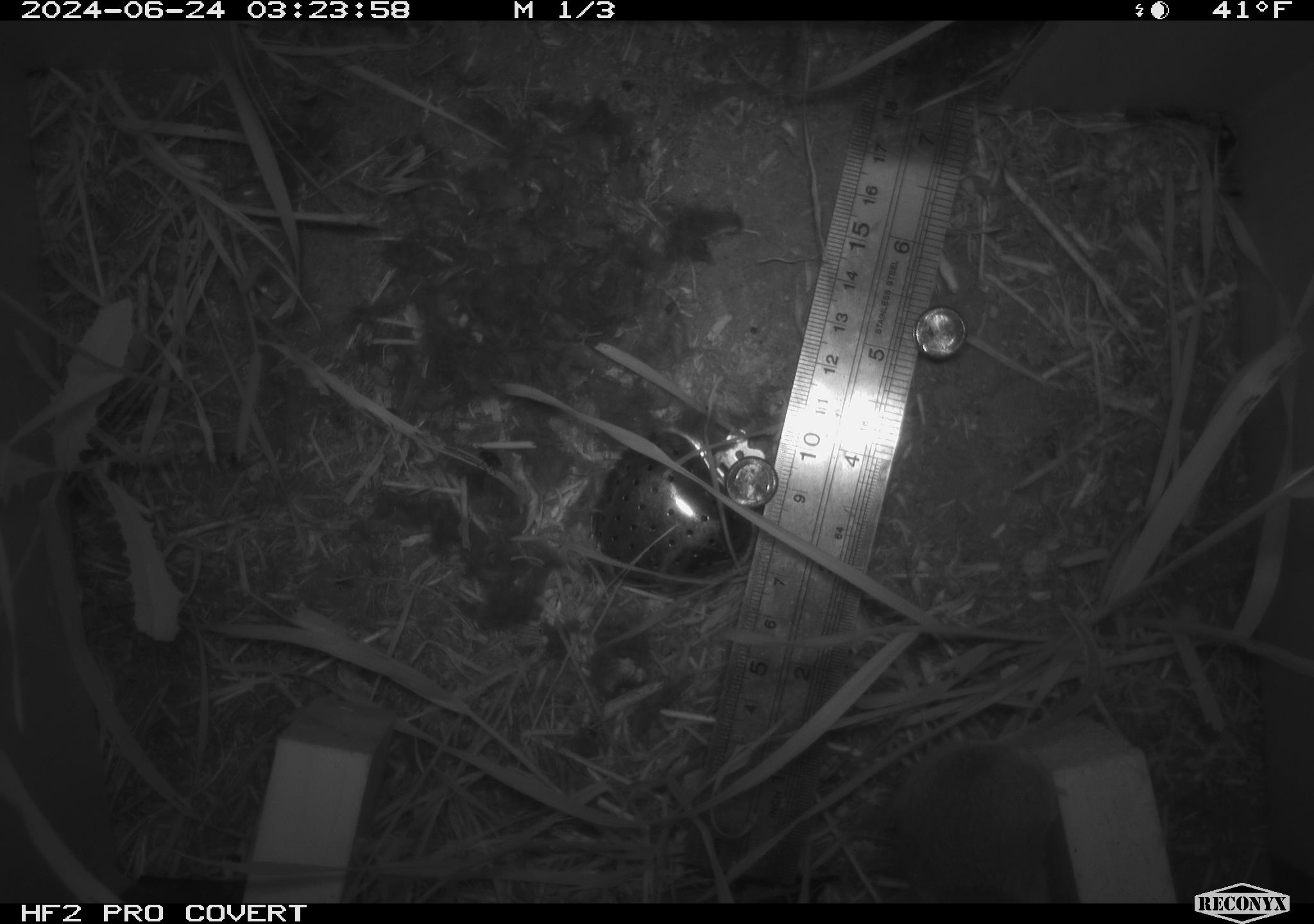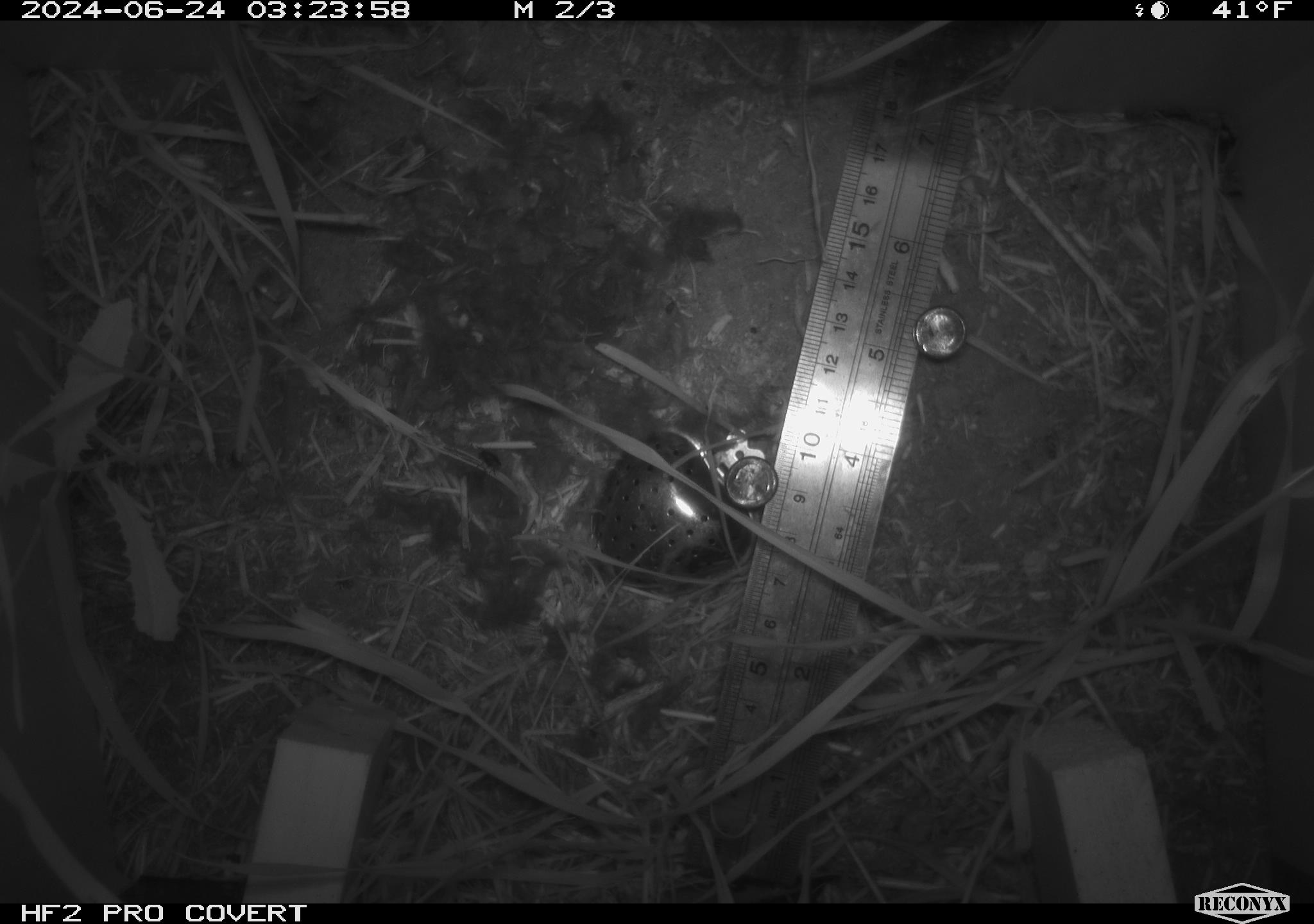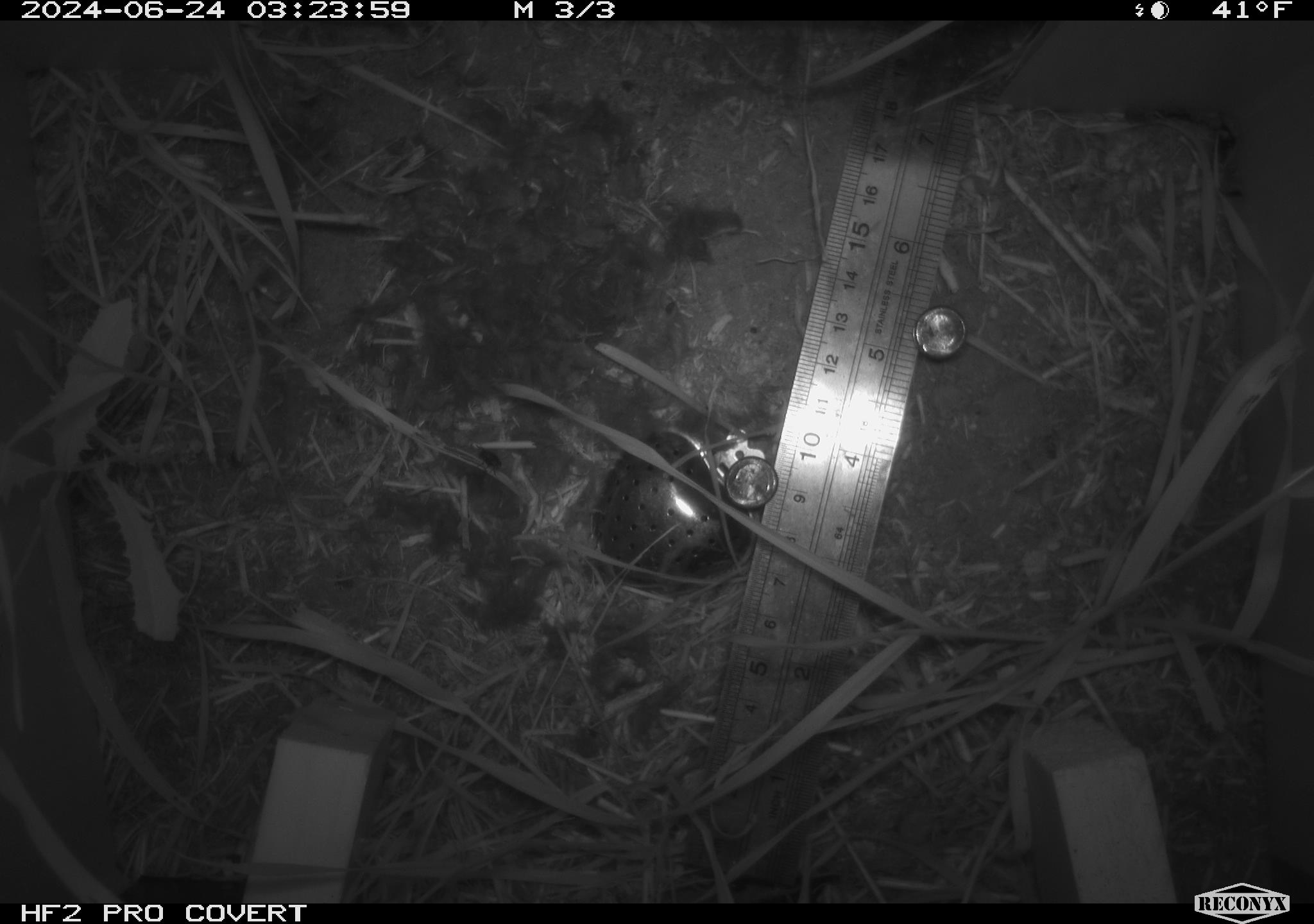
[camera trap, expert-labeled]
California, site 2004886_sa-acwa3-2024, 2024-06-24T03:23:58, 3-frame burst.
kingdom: Animalia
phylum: Chordata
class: Mammalia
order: Rodentia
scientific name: Rodentia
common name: mouse species